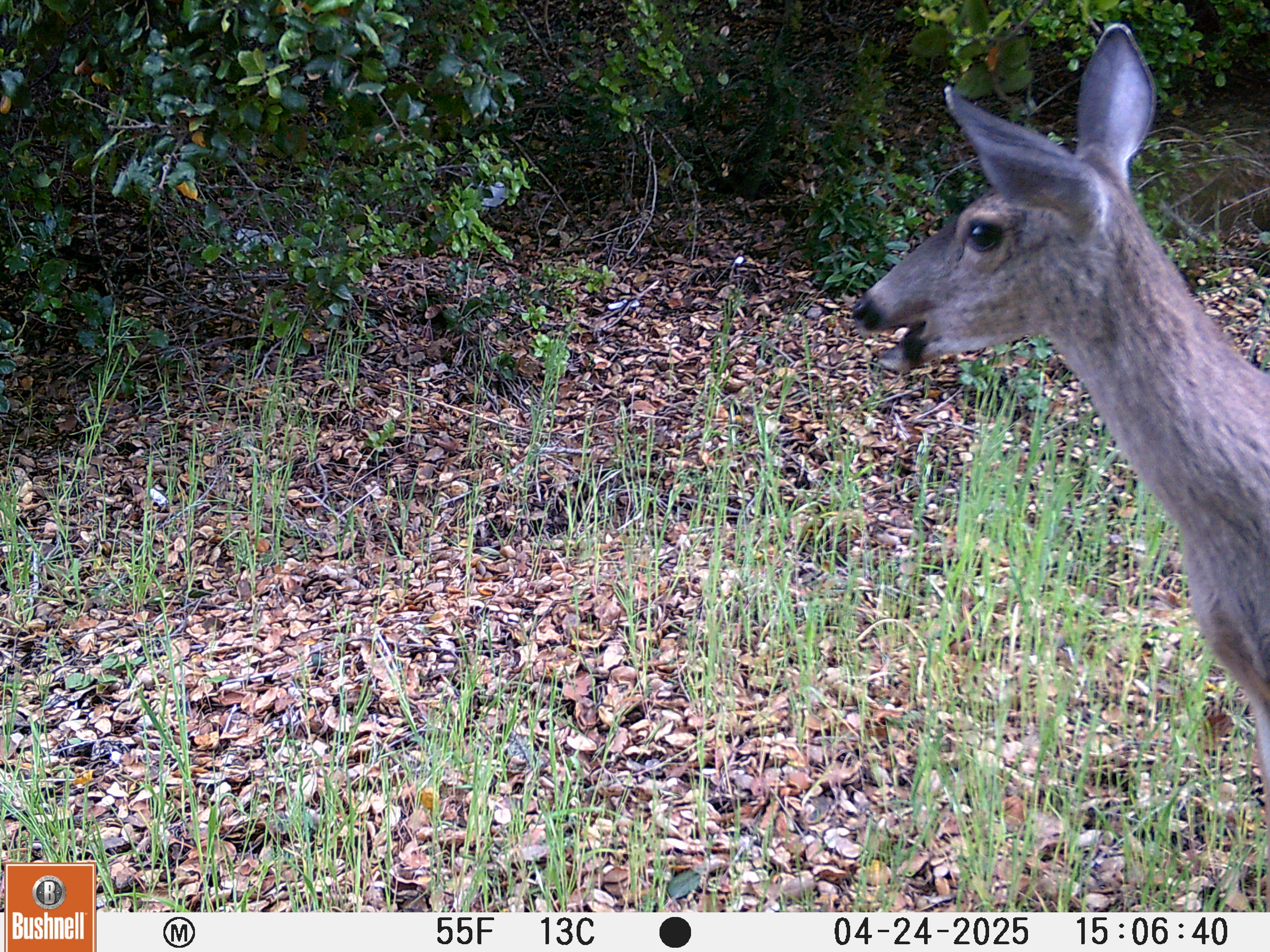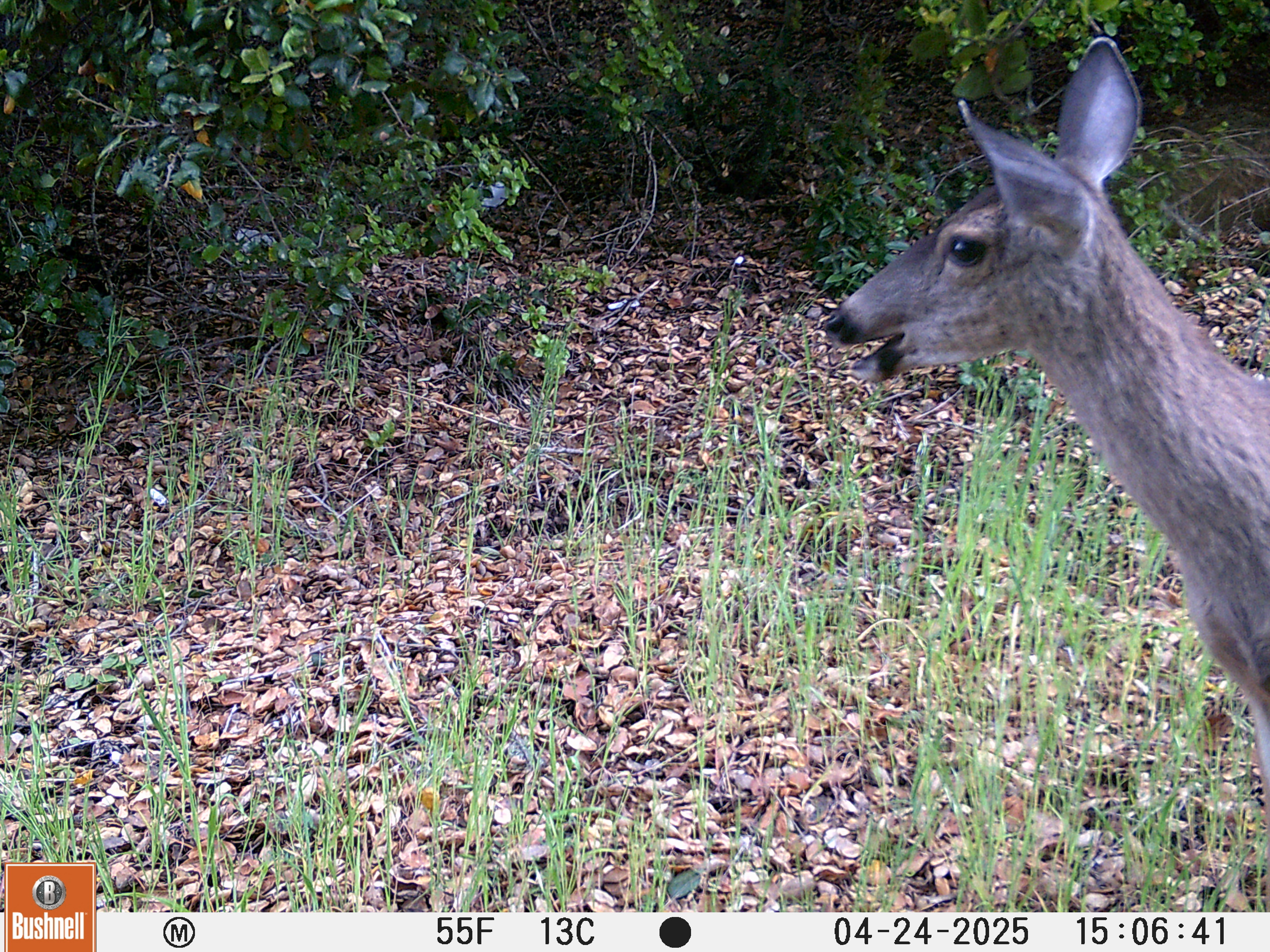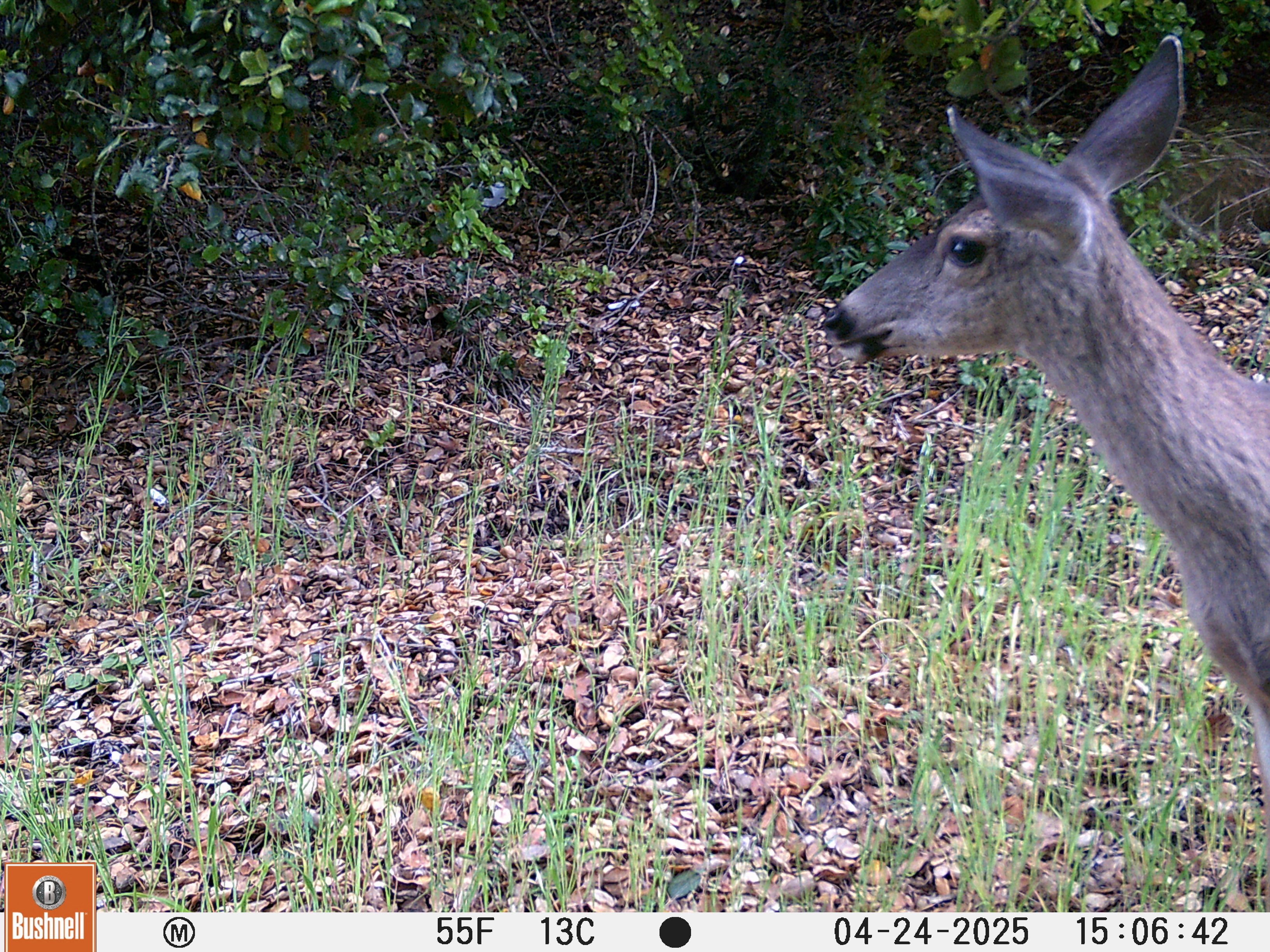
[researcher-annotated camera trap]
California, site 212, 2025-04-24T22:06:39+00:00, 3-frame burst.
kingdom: Animalia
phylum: Chordata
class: Mammalia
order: Artiodactyla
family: Cervidae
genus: Odocoileus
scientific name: Odocoileus hemionus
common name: mule deer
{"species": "mule deer (Odocoileus hemionus)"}